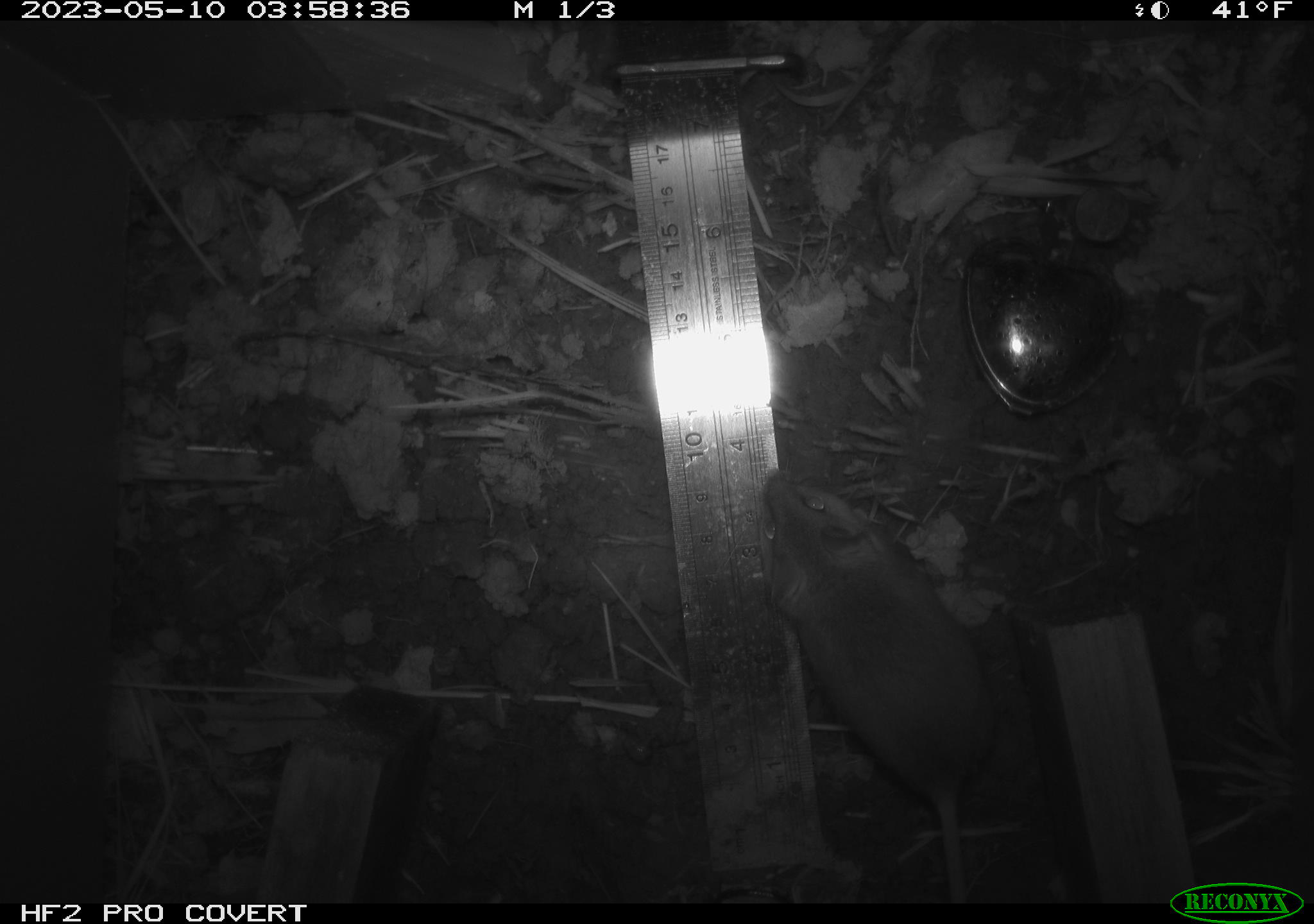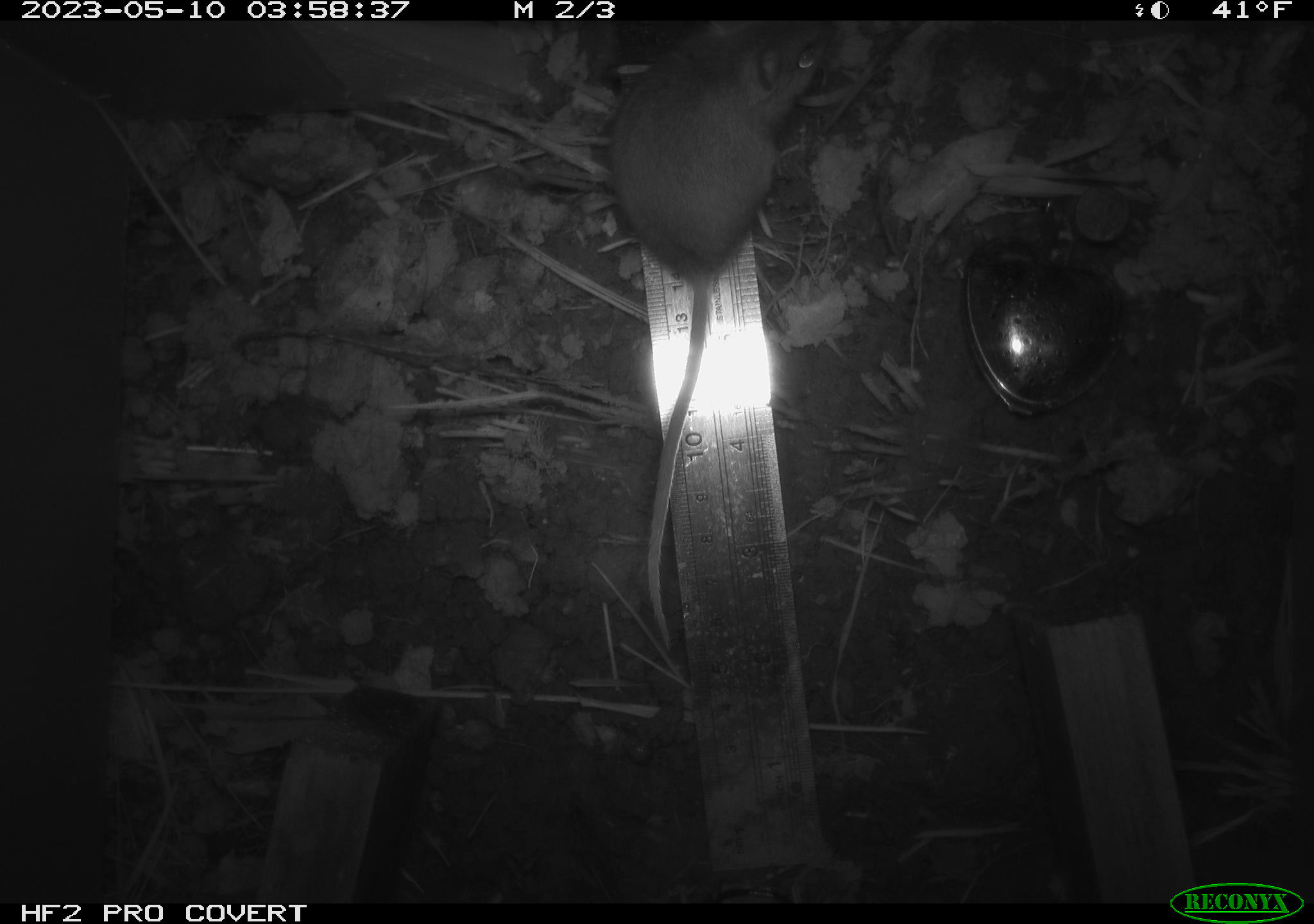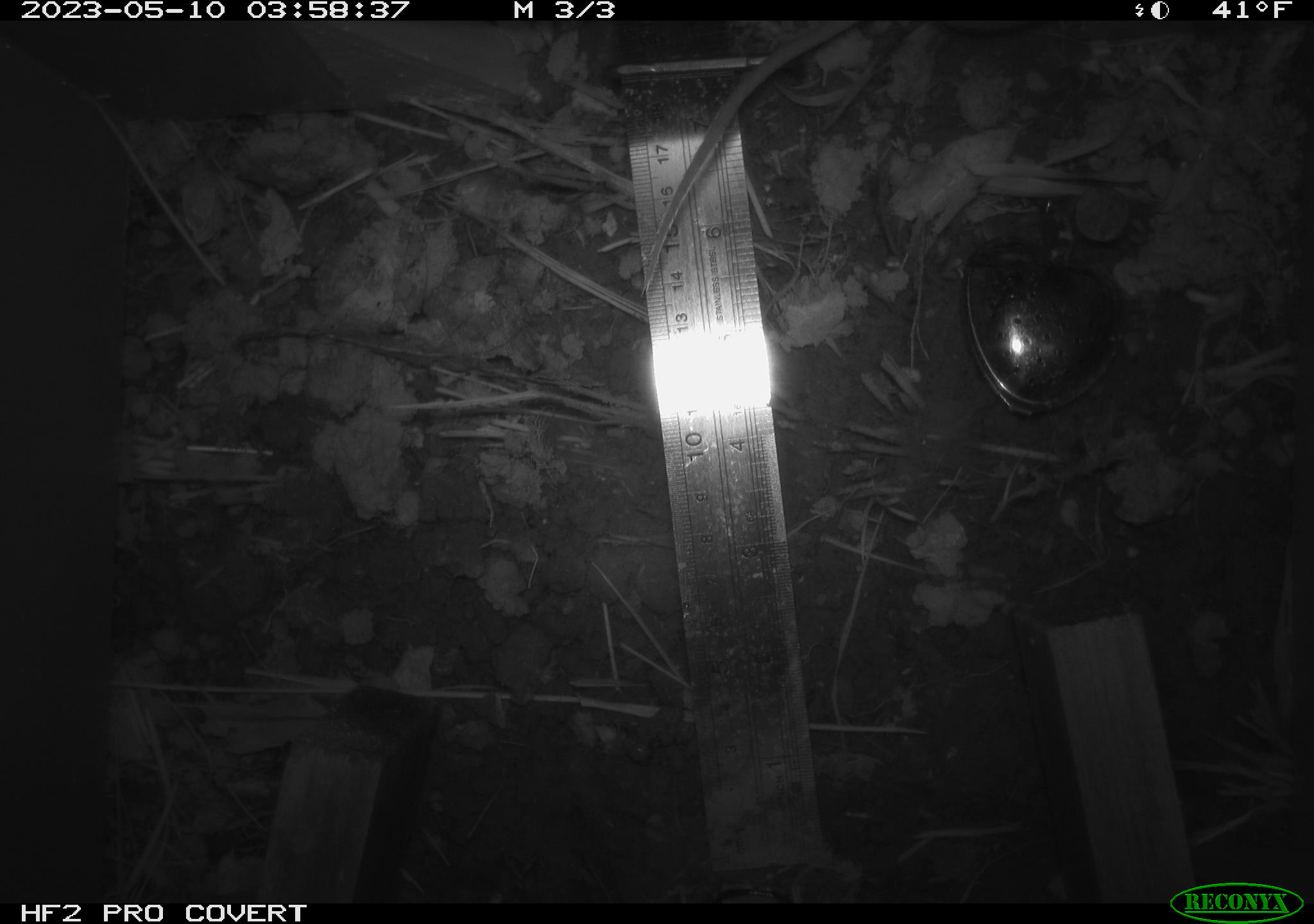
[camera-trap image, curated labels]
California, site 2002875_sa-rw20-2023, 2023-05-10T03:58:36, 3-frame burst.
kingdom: Animalia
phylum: Chordata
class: Mammalia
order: Rodentia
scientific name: Rodentia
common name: mouse species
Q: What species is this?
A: Mouse species (Rodentia).